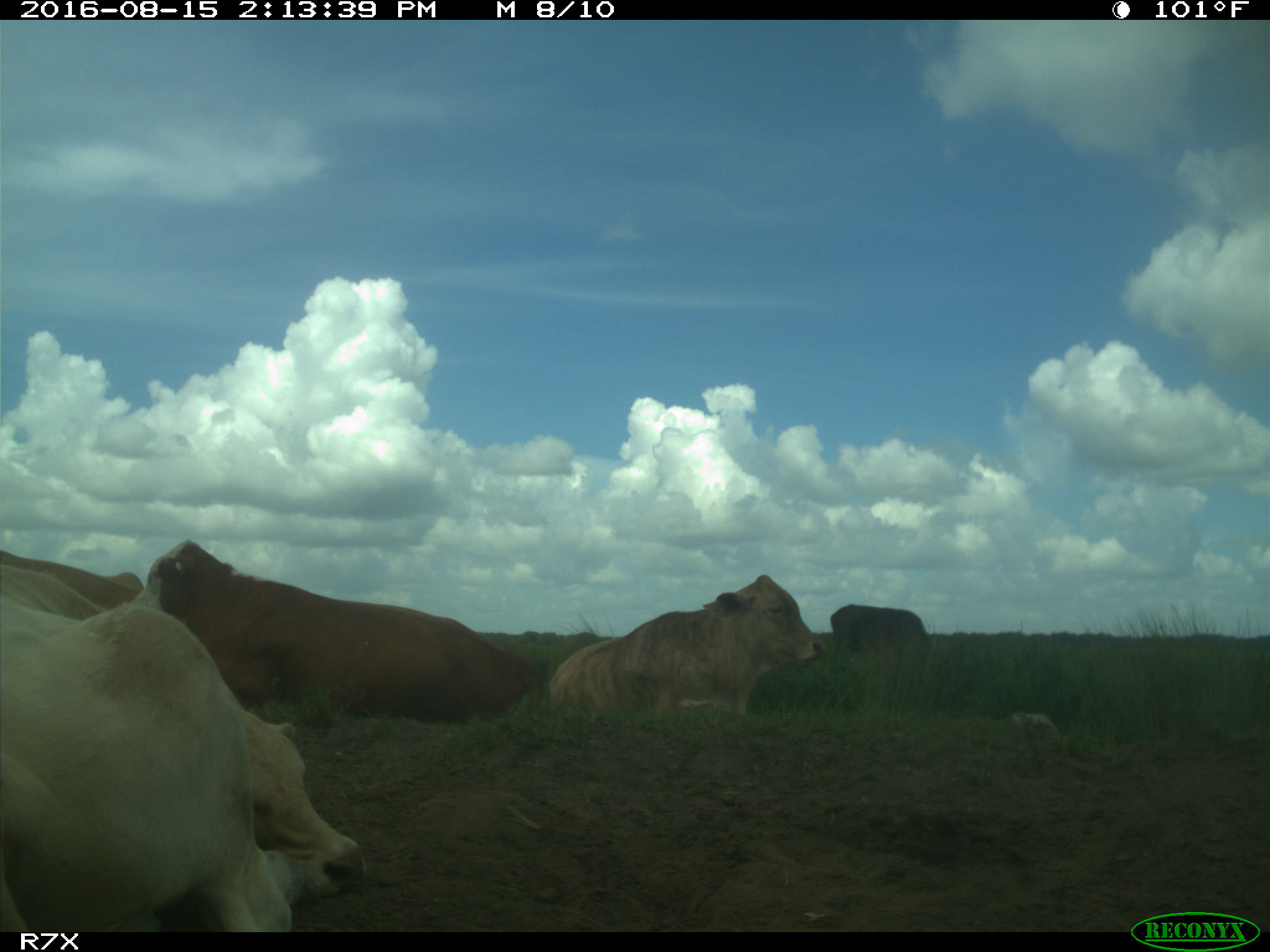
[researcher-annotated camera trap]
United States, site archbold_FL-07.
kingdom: Animalia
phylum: Chordata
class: Mammalia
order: Artiodactyla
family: Bovidae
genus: Bos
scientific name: Bos taurus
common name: domestic cow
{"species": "Bos taurus (domestic cow)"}